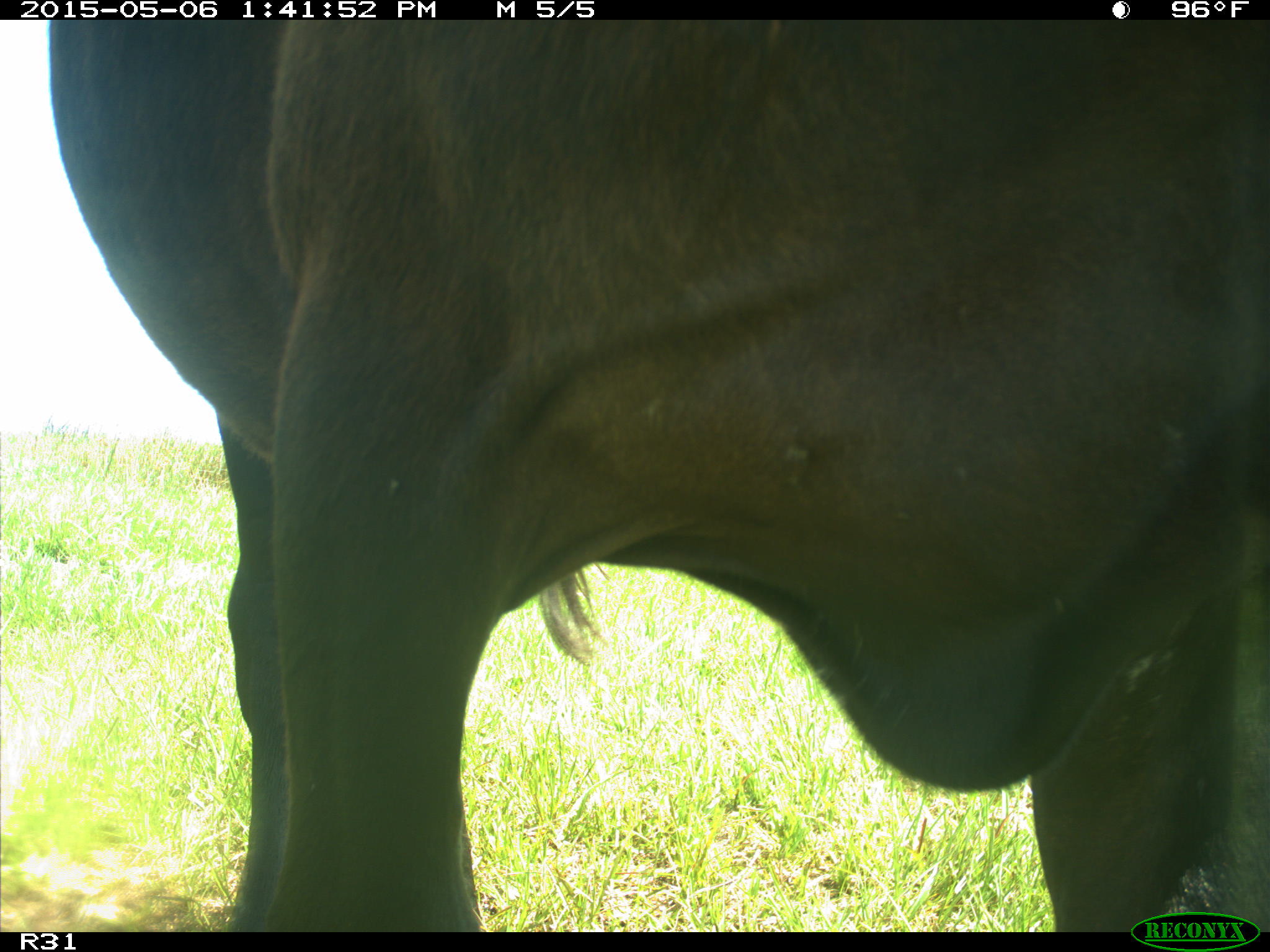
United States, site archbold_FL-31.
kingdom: Animalia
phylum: Chordata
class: Mammalia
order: Artiodactyla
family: Bovidae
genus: Bos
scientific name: Bos taurus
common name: domestic cow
Bos taurus (domestic cow).